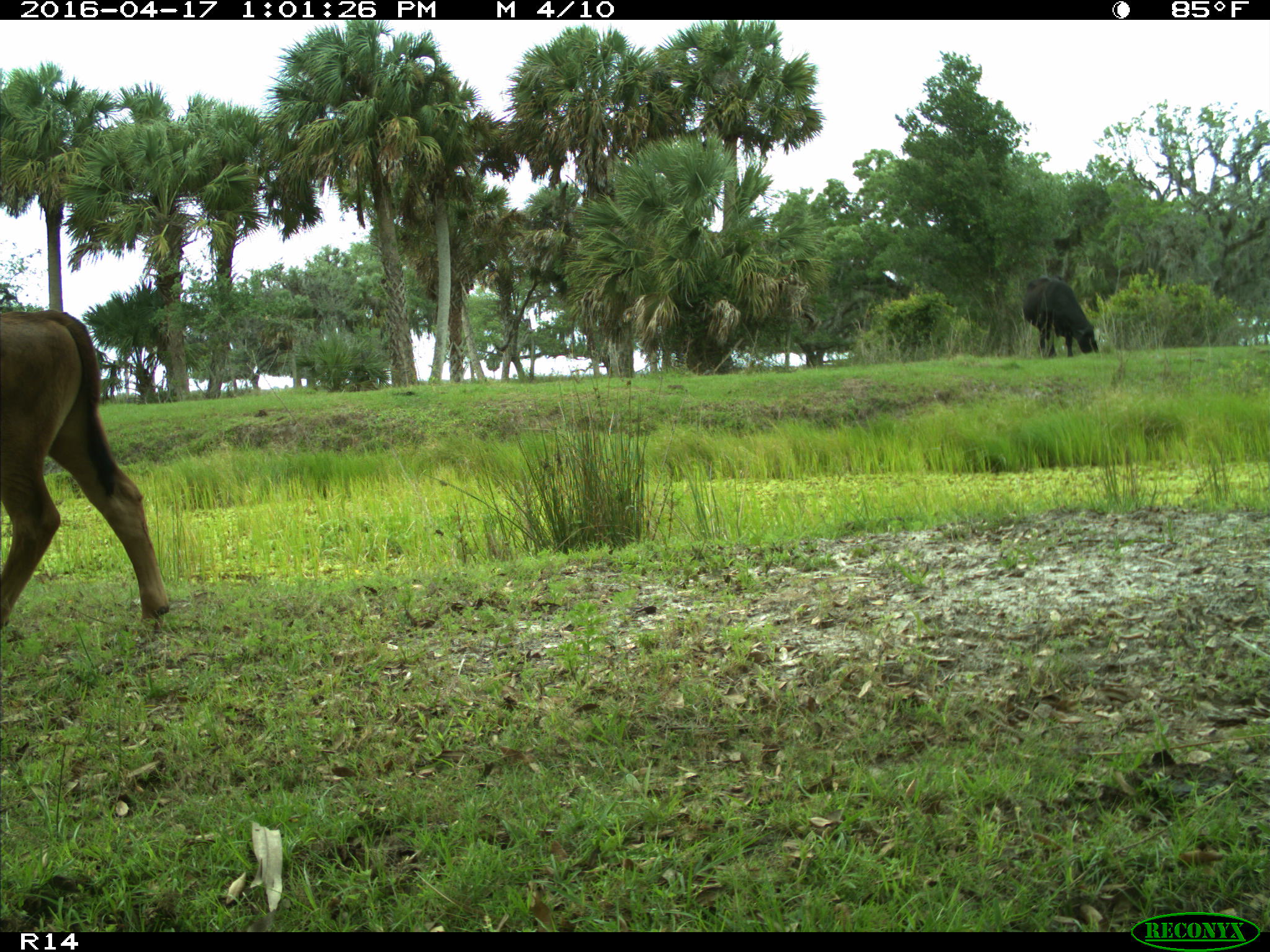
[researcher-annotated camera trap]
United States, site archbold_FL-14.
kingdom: Animalia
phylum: Chordata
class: Mammalia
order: Artiodactyla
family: Bovidae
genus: Bos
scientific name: Bos taurus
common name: domestic cow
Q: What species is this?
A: Bos taurus (domestic cow).